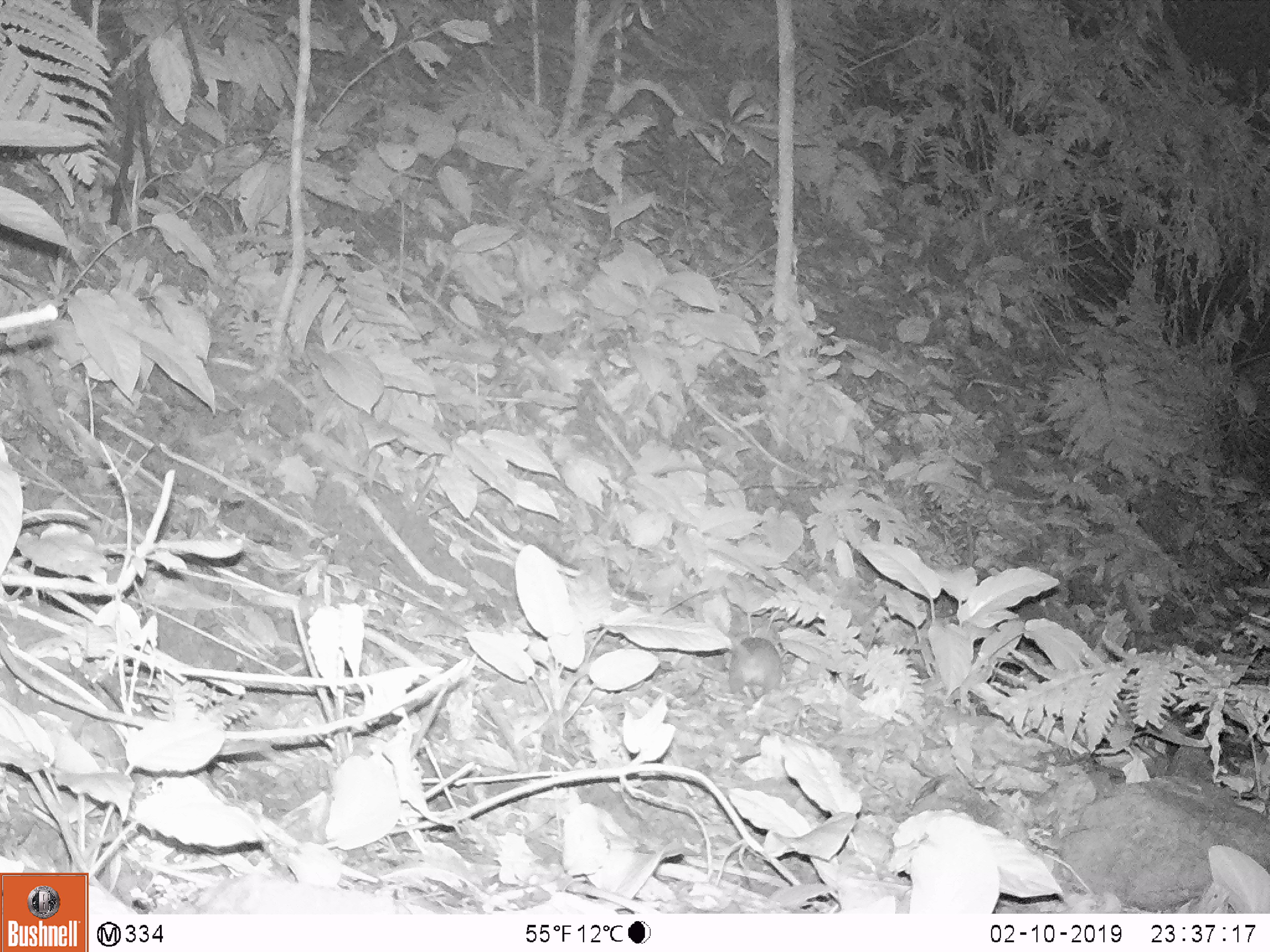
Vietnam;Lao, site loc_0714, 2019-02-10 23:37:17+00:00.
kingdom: Animalia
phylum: Chordata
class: Mammalia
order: Rodentia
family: Muridae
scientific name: Muridae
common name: old-world mice and rats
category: unidentified murid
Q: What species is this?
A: Unidentified murid (old-world mice and rats) (Muridae).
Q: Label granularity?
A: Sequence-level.